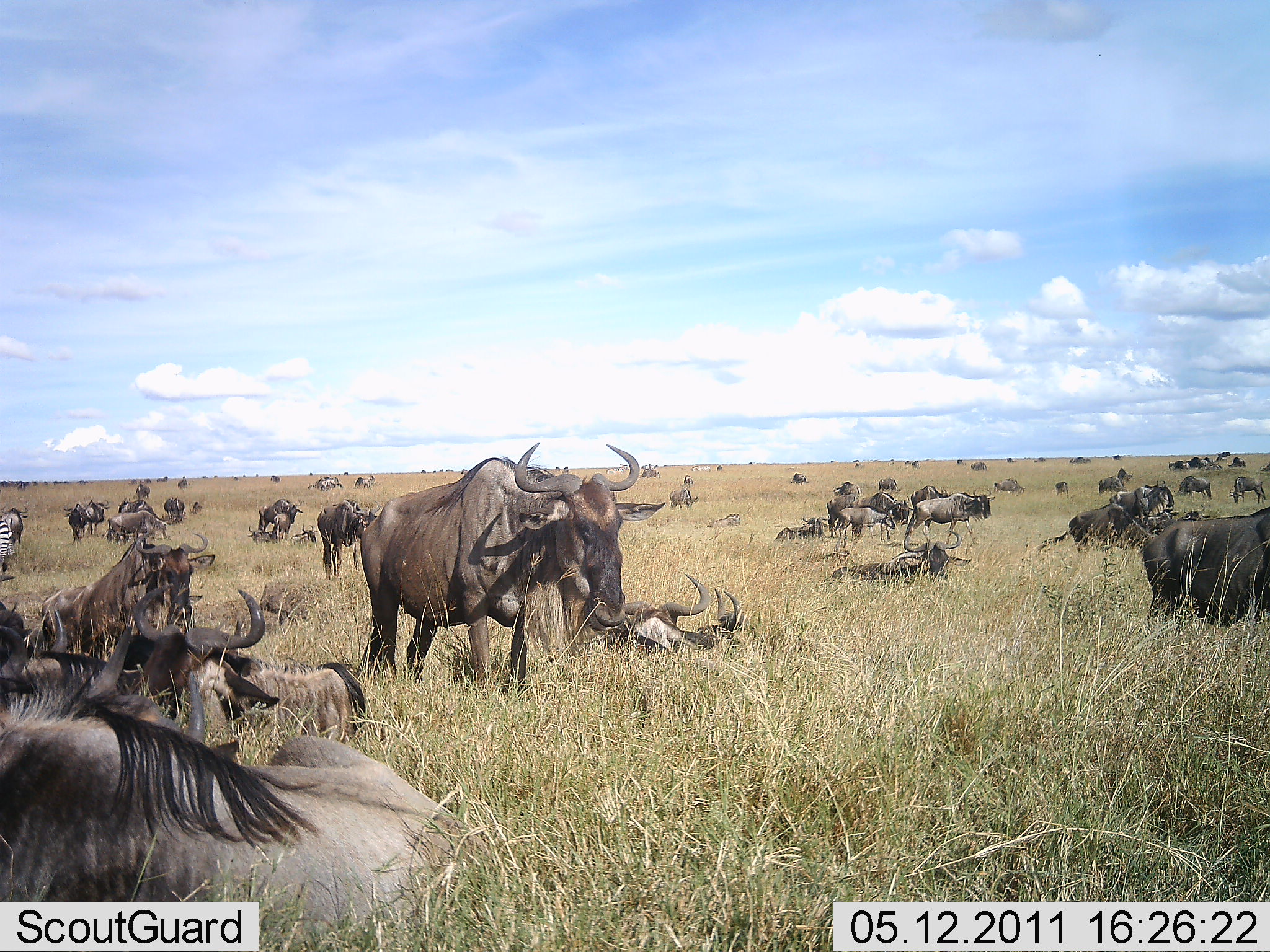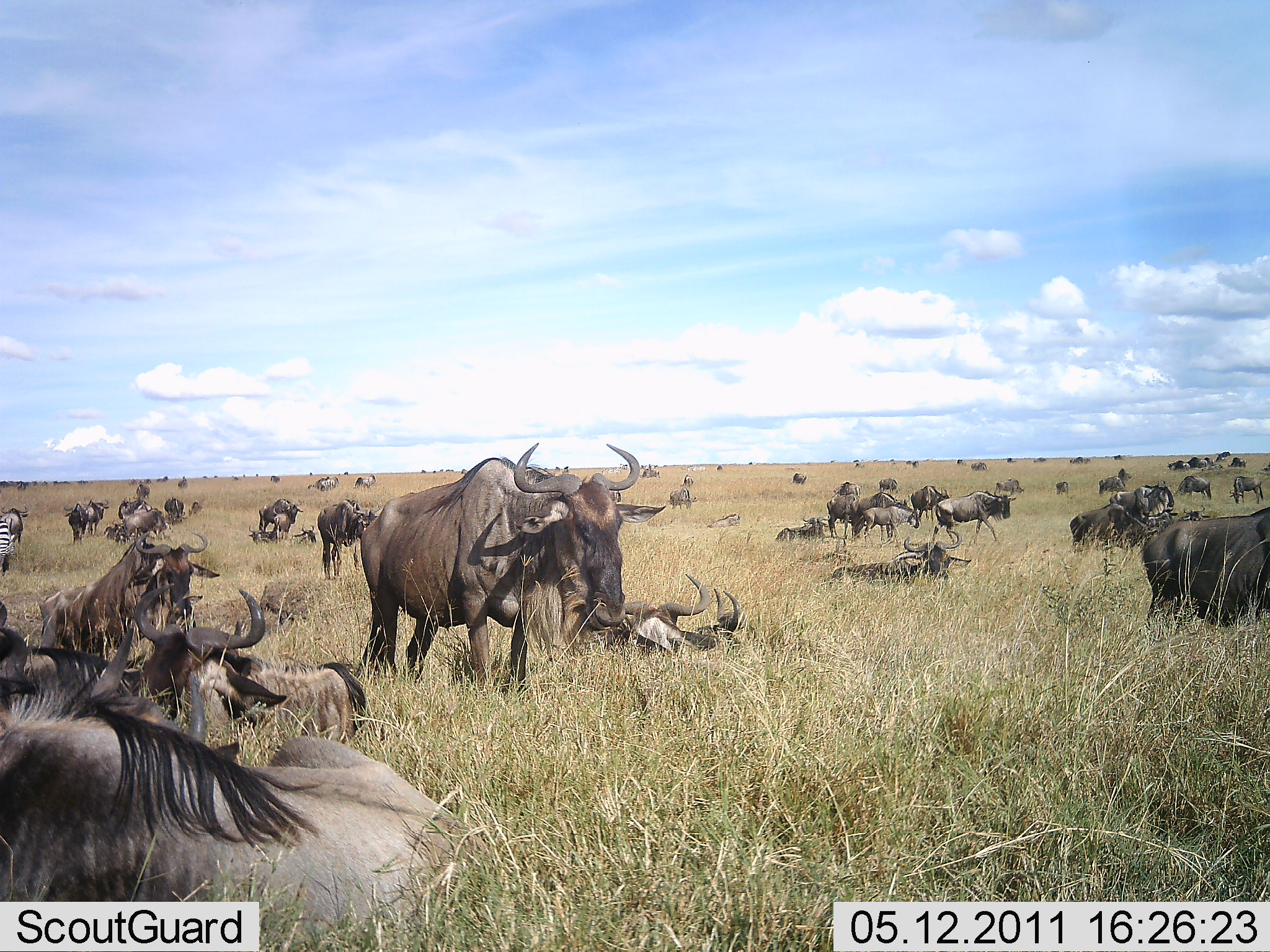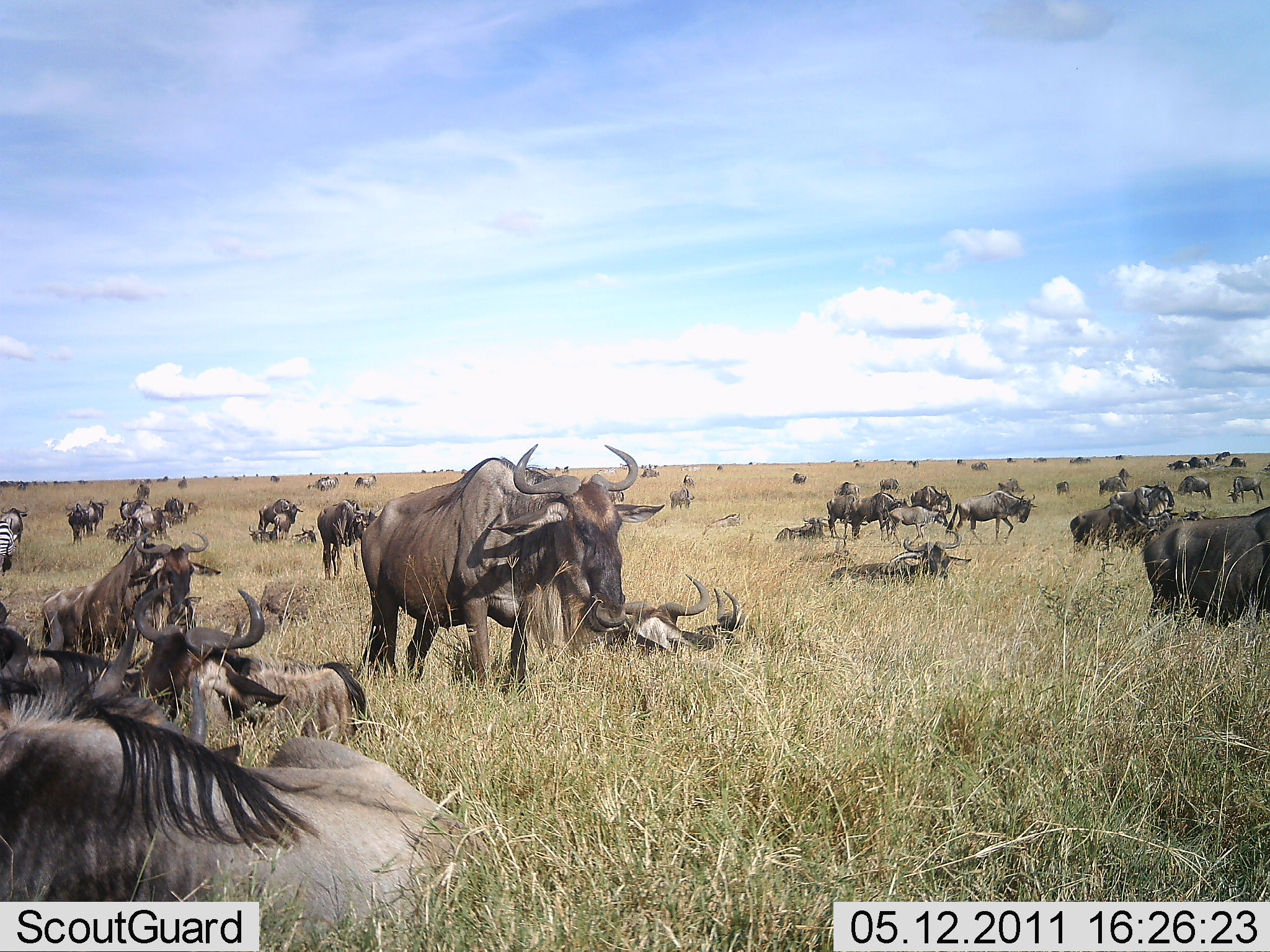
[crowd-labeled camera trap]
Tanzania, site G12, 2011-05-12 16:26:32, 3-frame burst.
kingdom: Animalia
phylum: Chordata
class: Mammalia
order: Artiodactyla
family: Bovidae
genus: Connochaetes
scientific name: Connochaetes taurinus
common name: blue wildebeest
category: wildebeest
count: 51+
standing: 86%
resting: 93%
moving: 57%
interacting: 21%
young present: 29%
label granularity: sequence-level